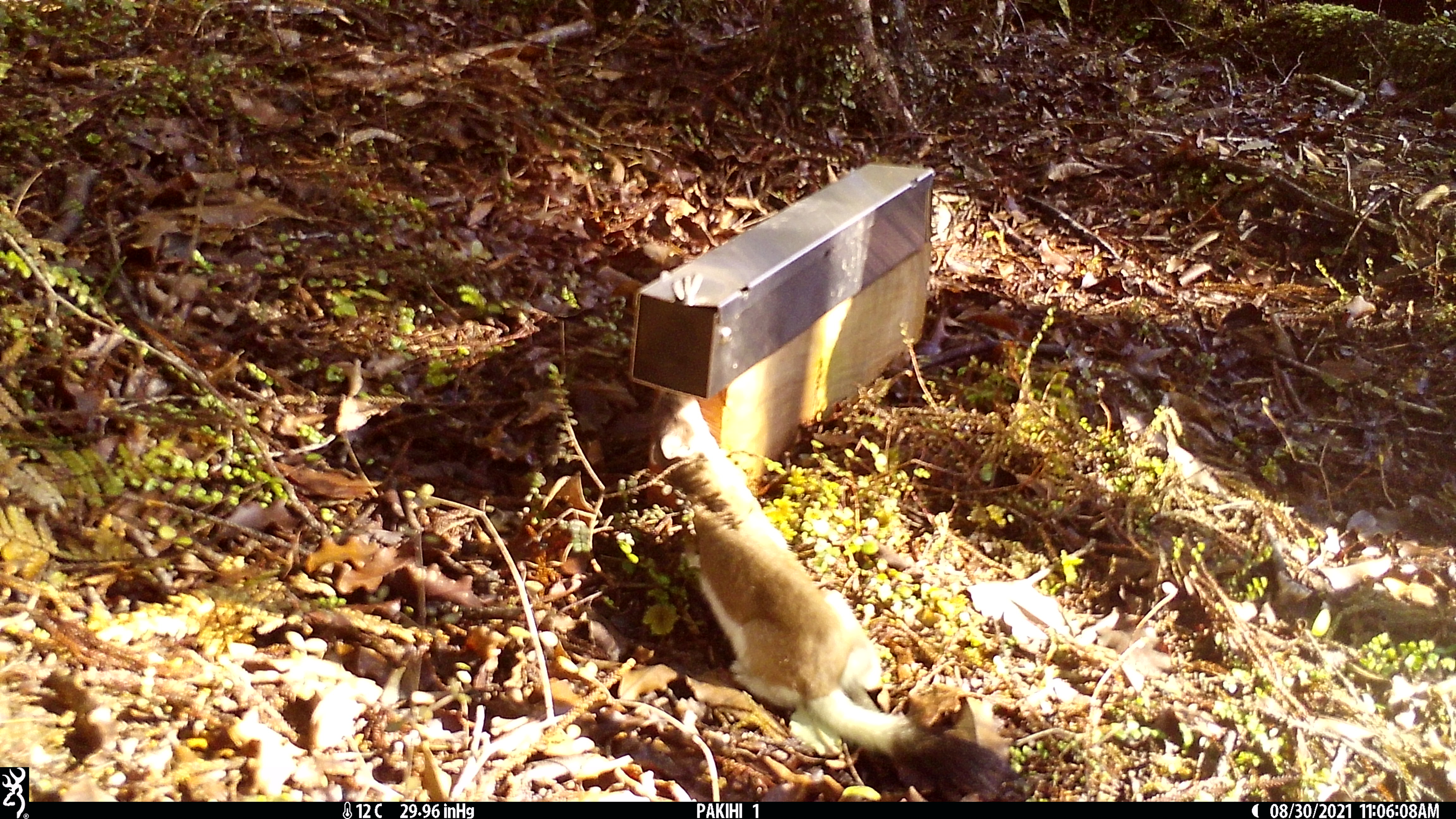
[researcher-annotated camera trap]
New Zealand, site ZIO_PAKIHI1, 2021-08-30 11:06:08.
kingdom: Animalia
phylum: Chordata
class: Mammalia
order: Carnivora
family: Mustelidae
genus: Mustela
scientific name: Mustela erminea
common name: stoat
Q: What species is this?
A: Stoat (Mustela erminea).